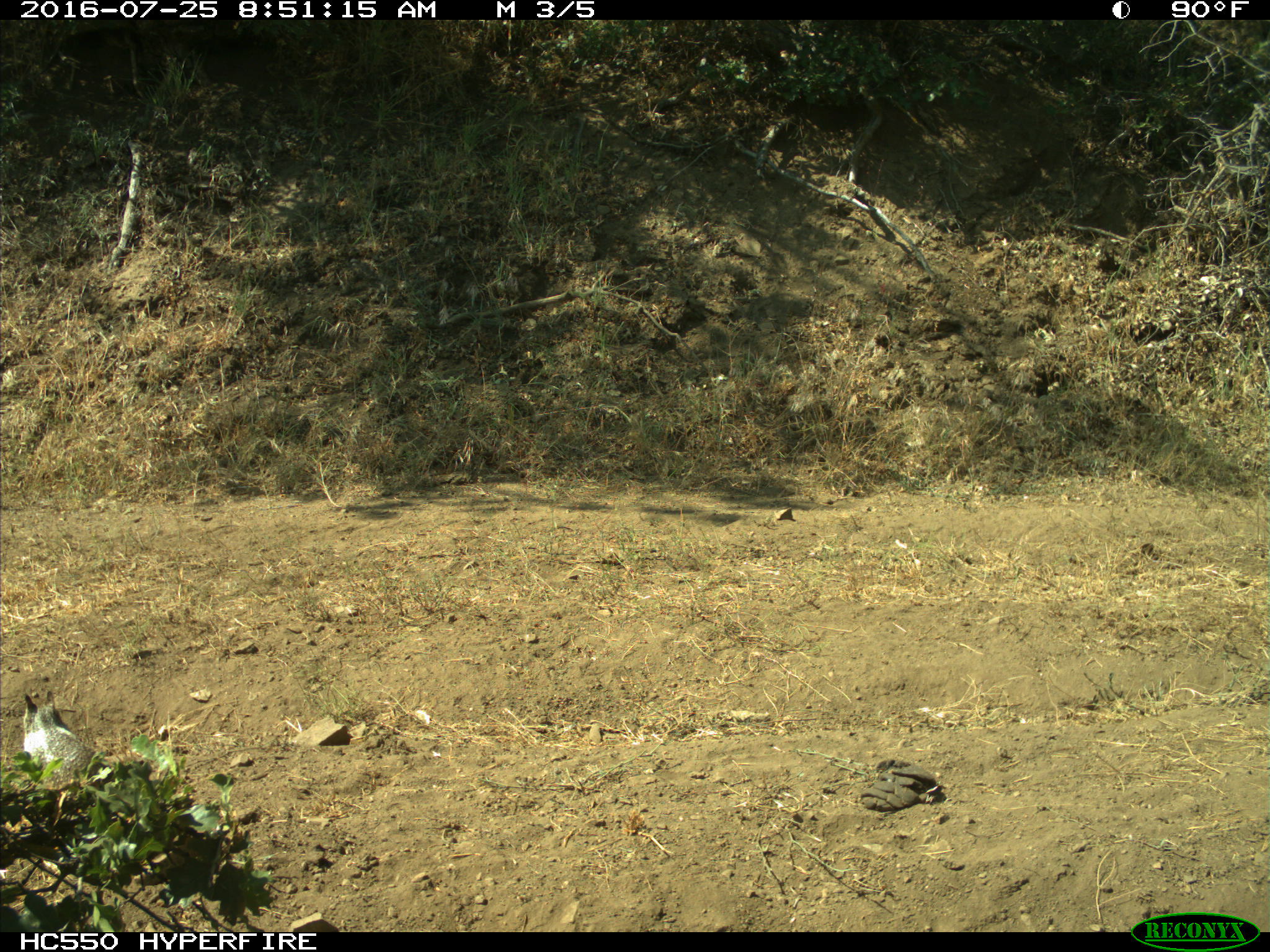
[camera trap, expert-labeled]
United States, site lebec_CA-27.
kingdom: Animalia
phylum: Chordata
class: Mammalia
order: Rodentia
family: Sciuridae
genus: Otospermophilus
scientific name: Otospermophilus beecheyi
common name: california ground squirrel